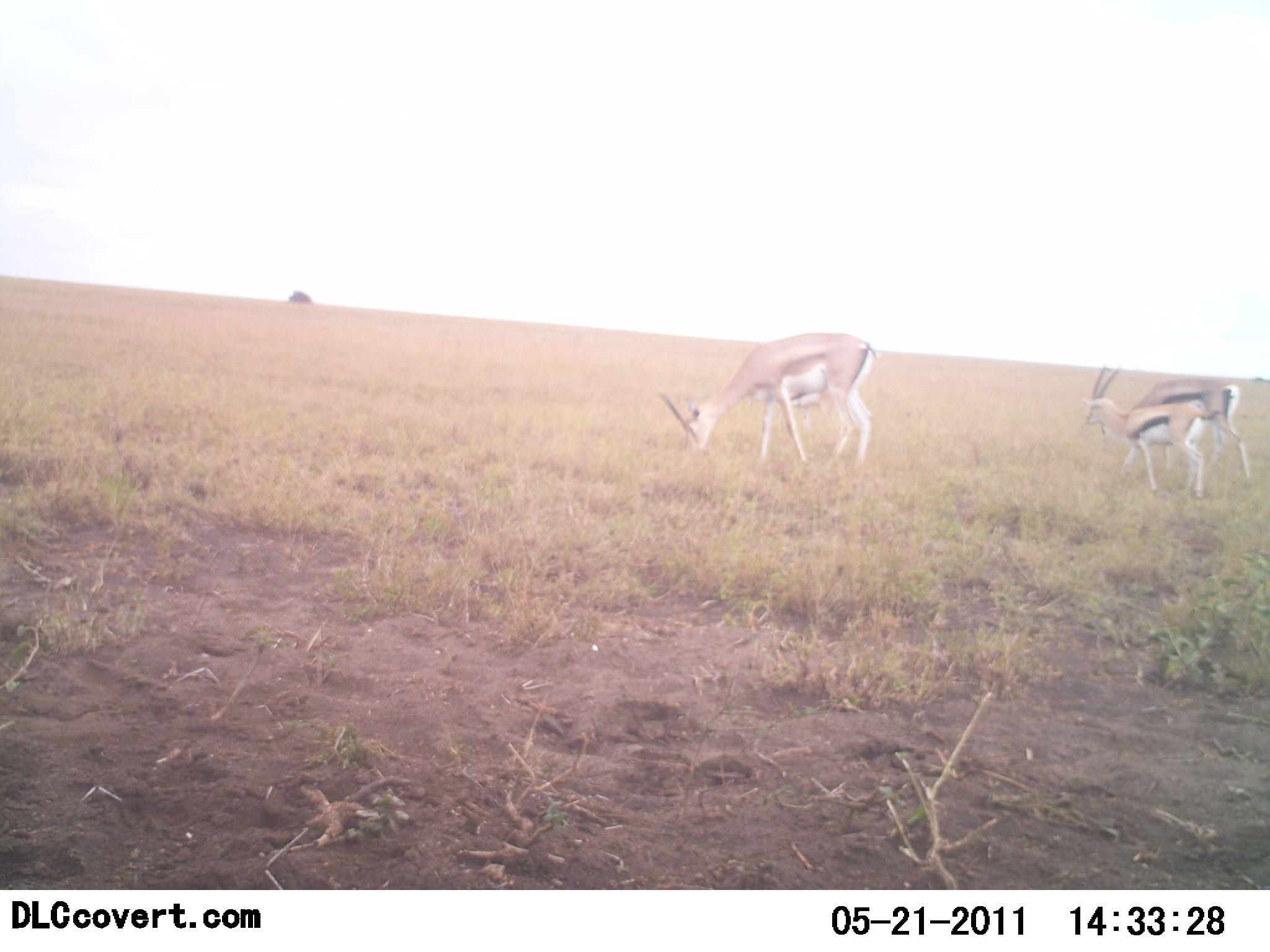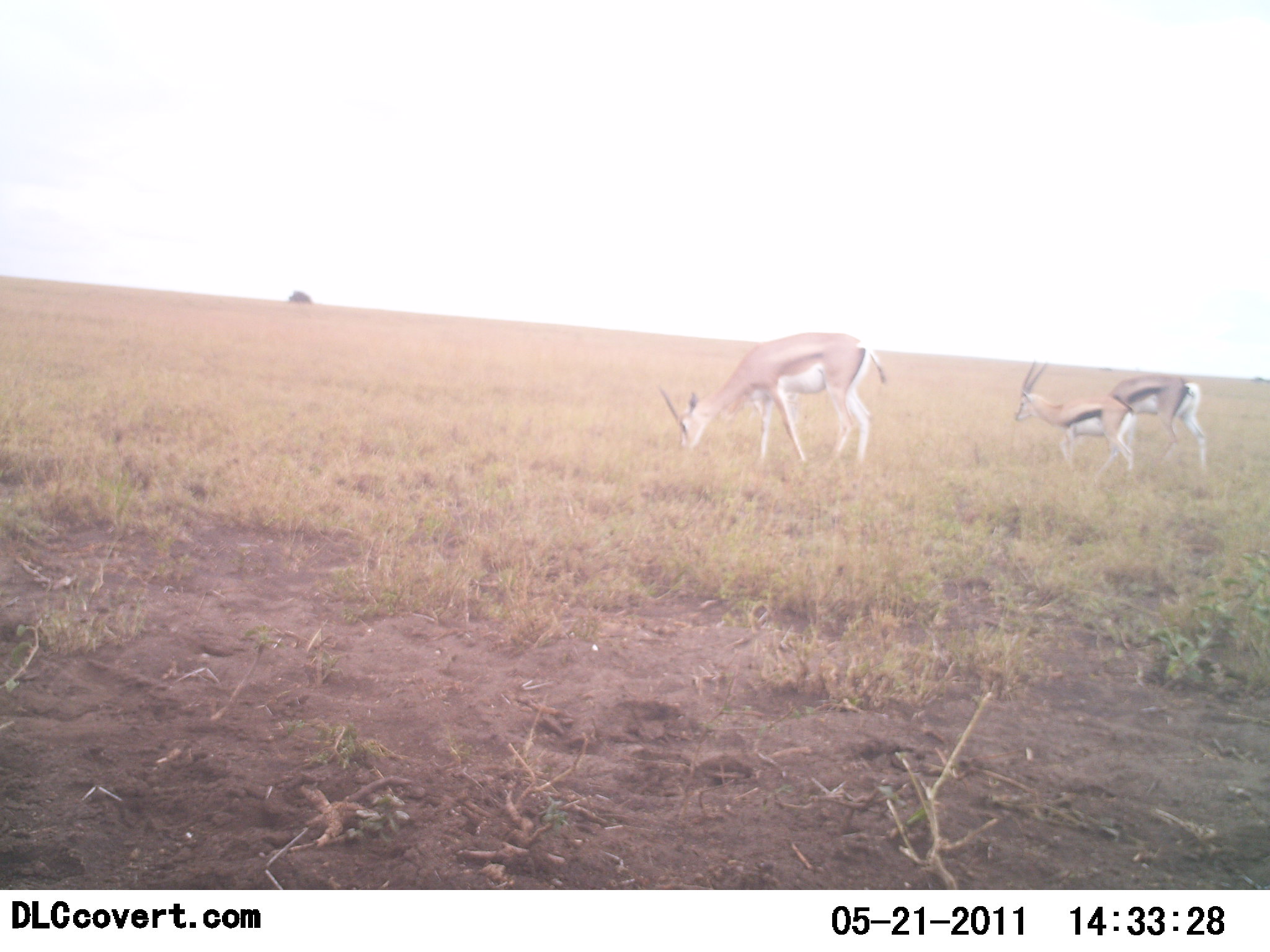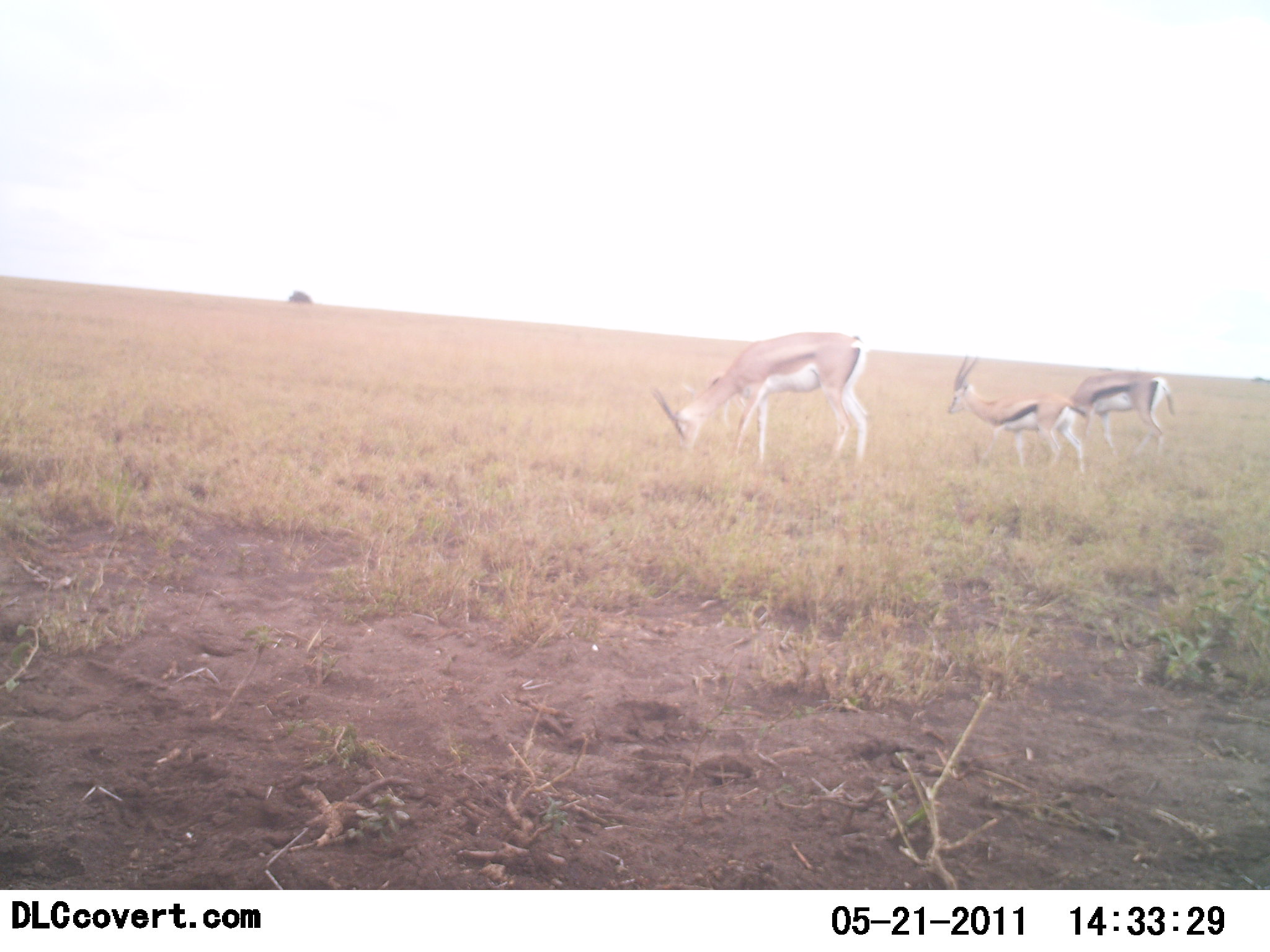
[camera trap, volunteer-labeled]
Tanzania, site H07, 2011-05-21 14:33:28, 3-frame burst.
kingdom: Animalia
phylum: Chordata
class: Mammalia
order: Artiodactyla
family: Bovidae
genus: Eudorcas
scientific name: Eudorcas thomsonii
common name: thomson's gazelle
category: gazellethomsons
Gazellethomsons (thomson's gazelle) (Eudorcas thomsonii), count 3. Behavior (volunteer vote fractions): standing 16%, resting 0%, moving 53%, interacting 0%. Young present (vote fraction): 11%. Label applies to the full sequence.